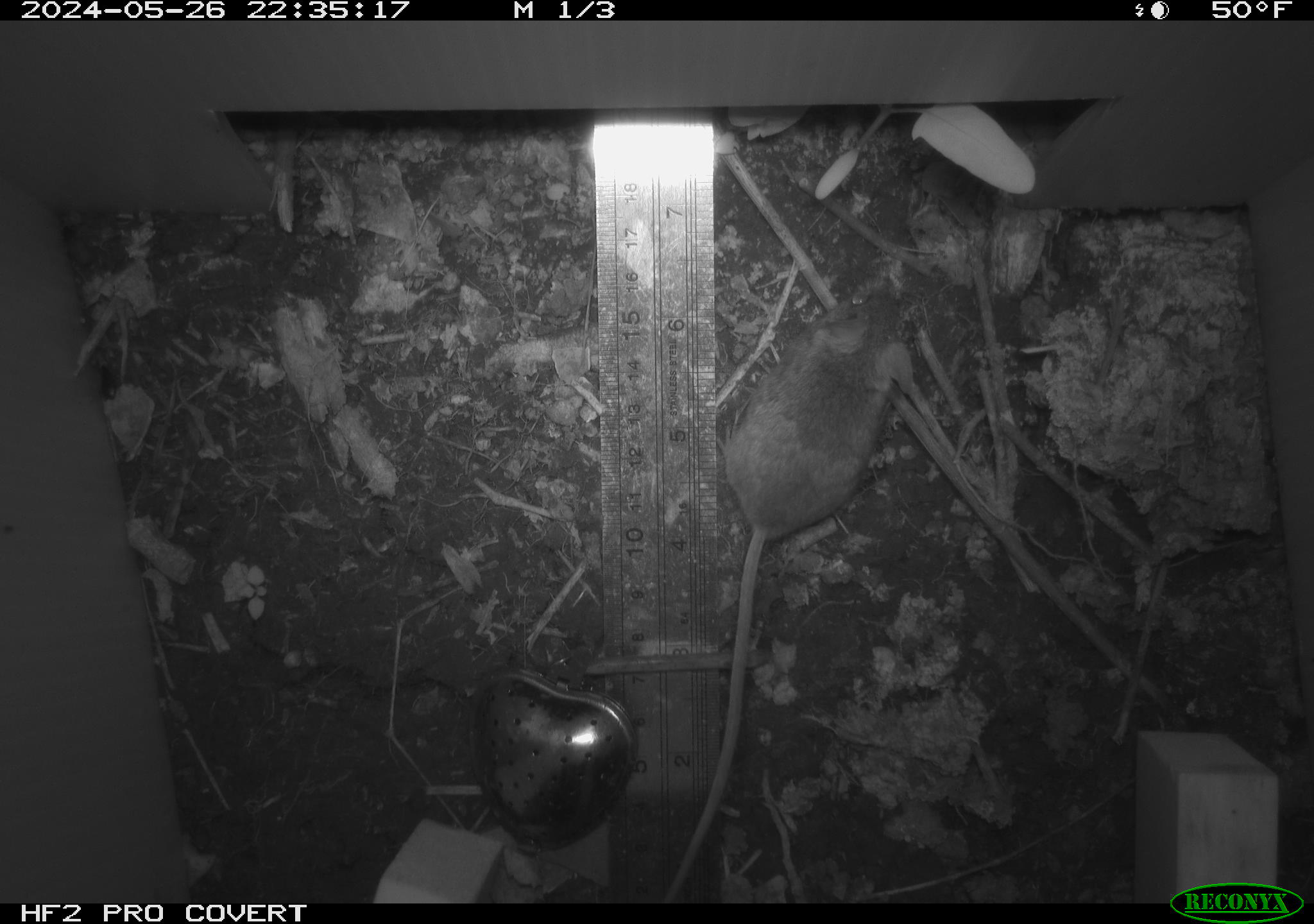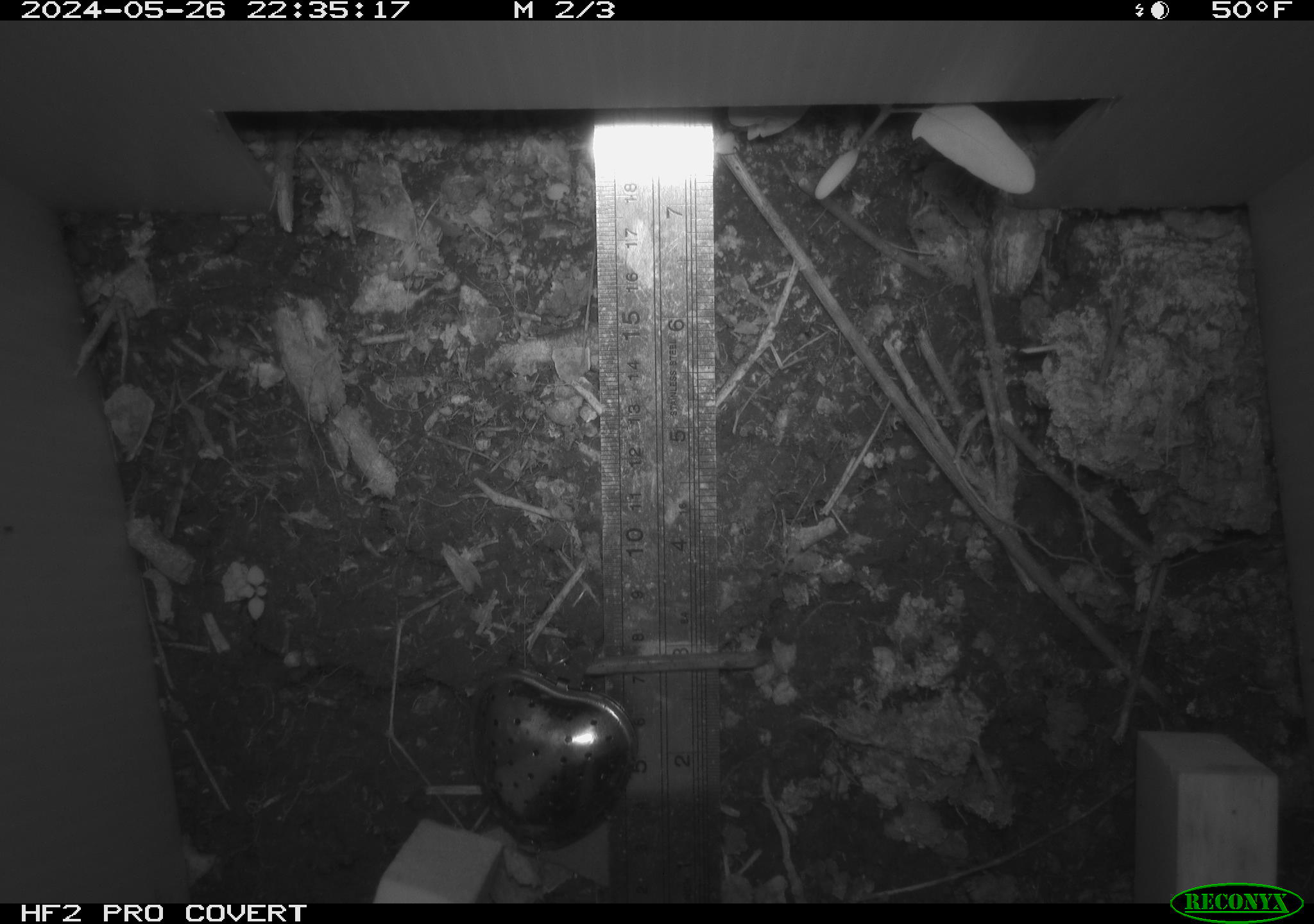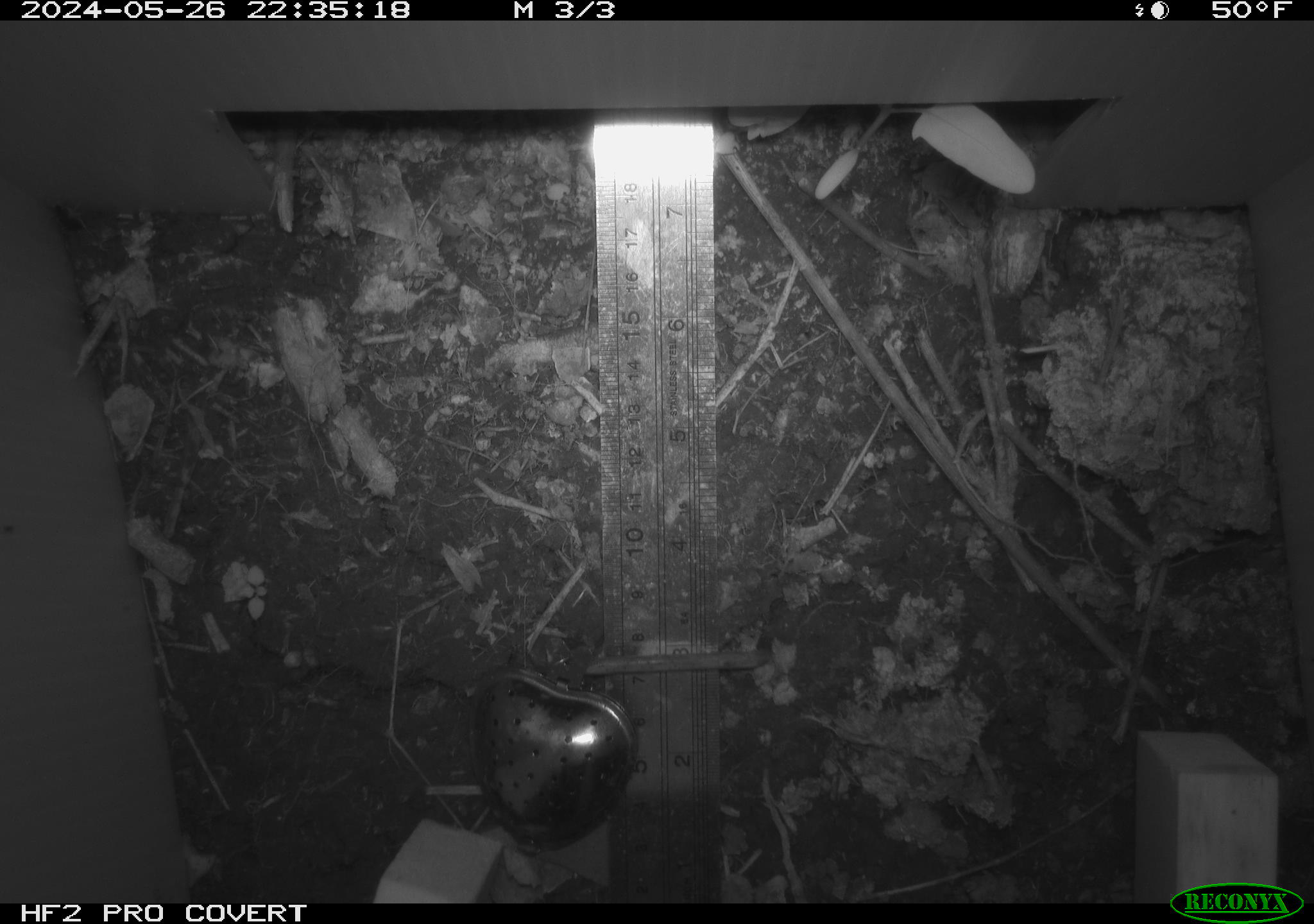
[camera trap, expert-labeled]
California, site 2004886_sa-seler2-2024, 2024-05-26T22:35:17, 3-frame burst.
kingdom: Animalia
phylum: Chordata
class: Mammalia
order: Rodentia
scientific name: Rodentia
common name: mouse species